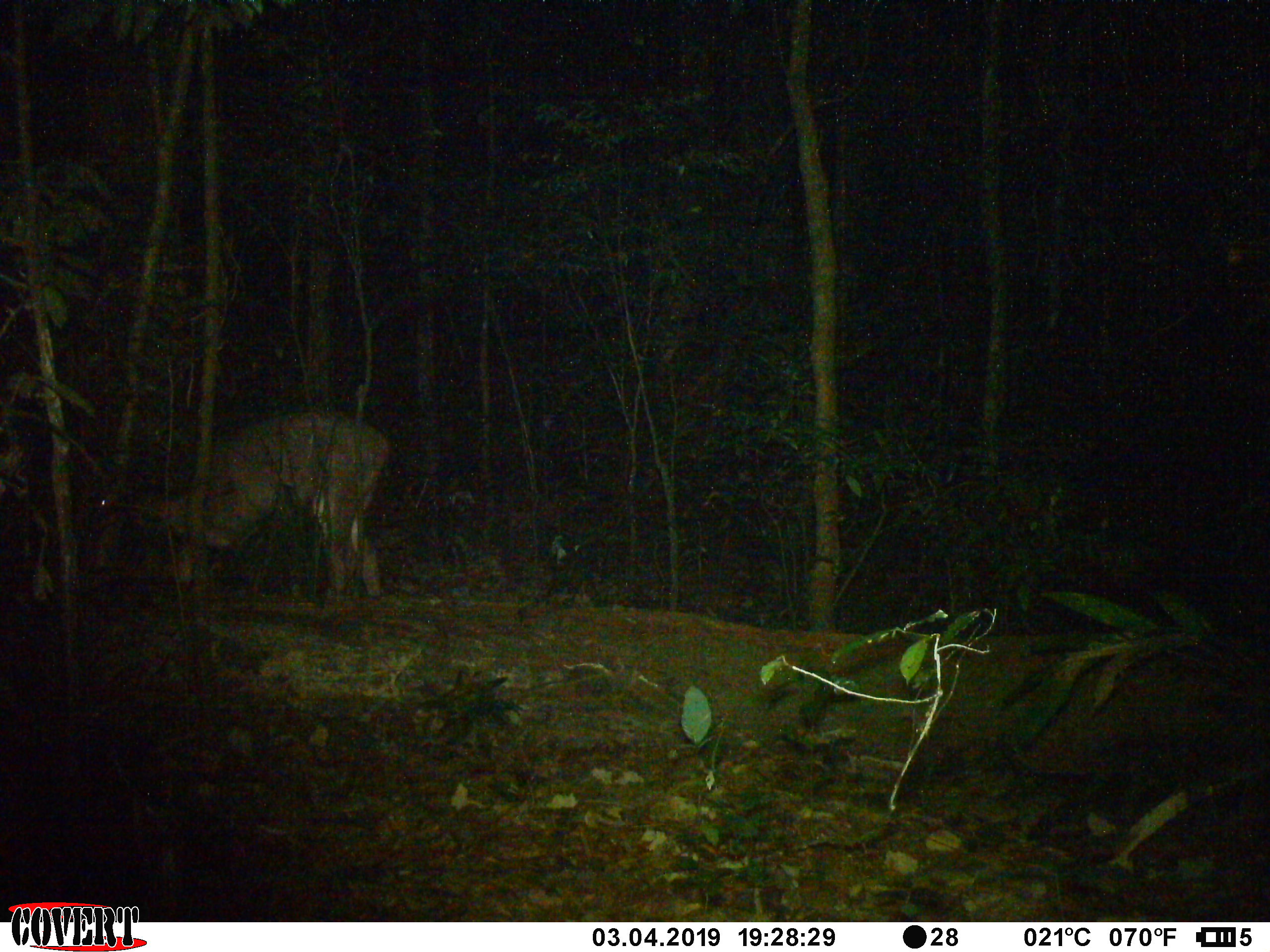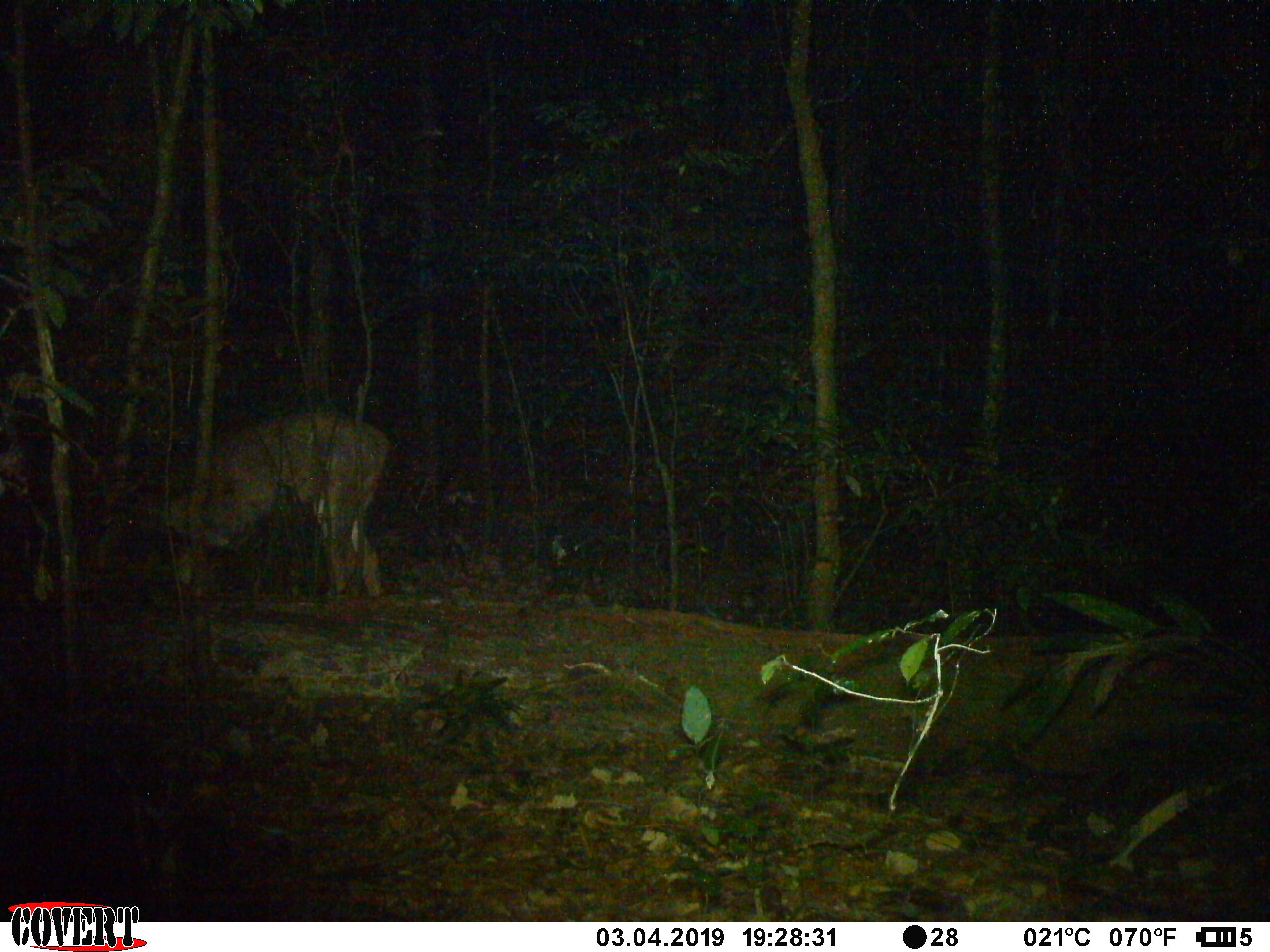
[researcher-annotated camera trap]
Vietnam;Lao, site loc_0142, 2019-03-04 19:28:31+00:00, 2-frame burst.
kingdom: Animalia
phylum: Chordata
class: Mammalia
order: Artiodactyla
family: Cervidae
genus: Rusa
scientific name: Rusa unicolor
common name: sambar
Sambar (Rusa unicolor). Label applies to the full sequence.